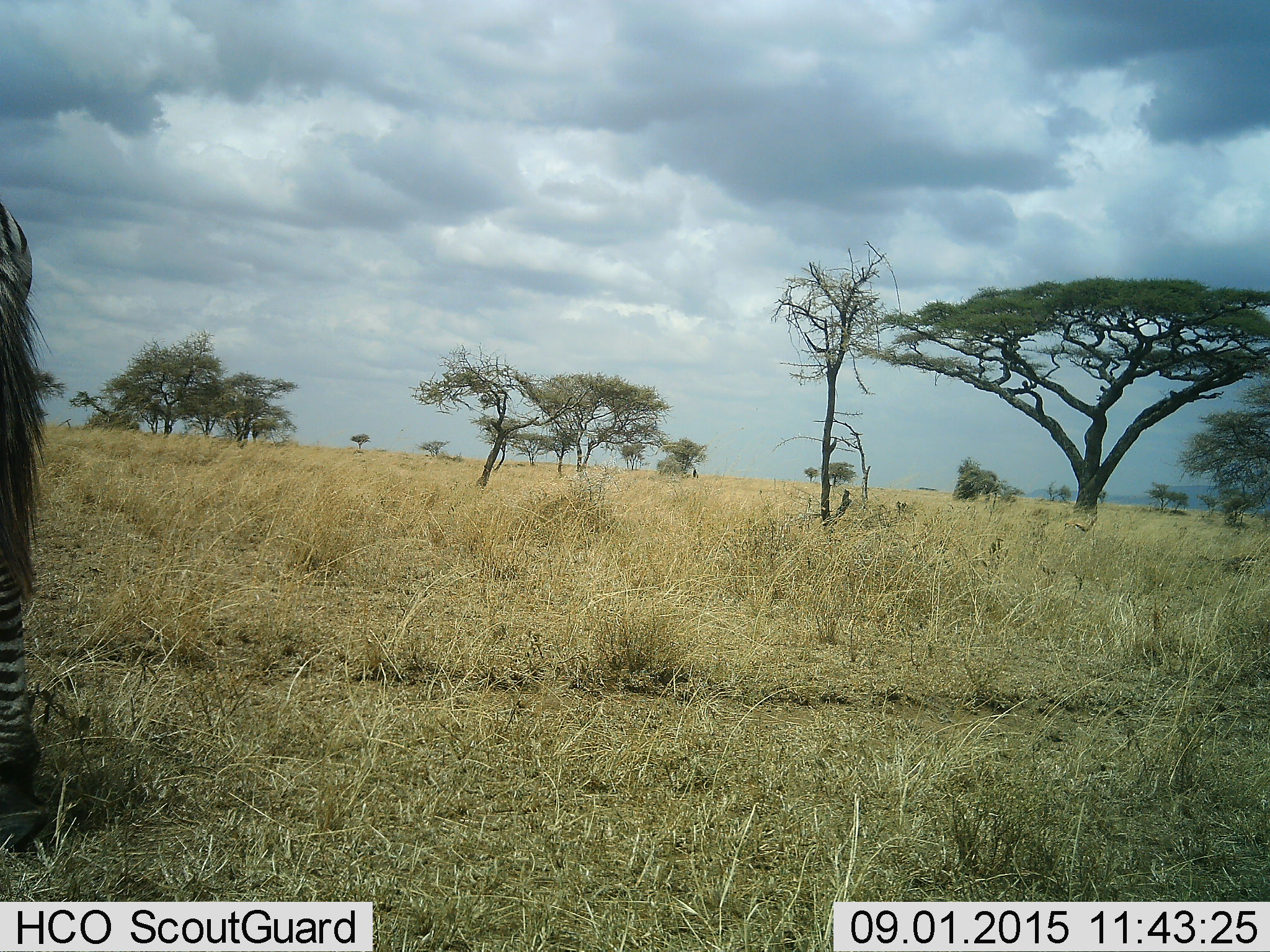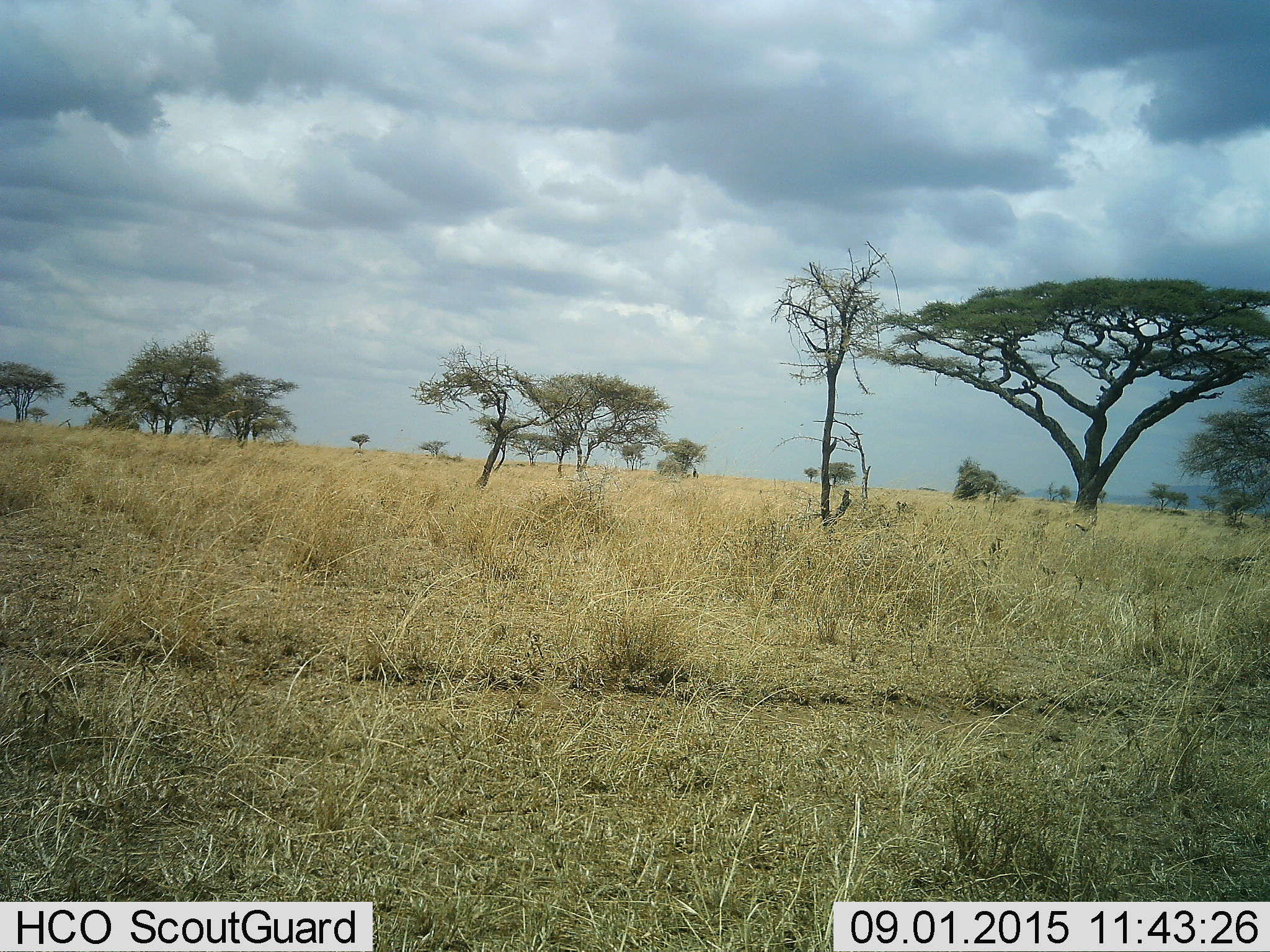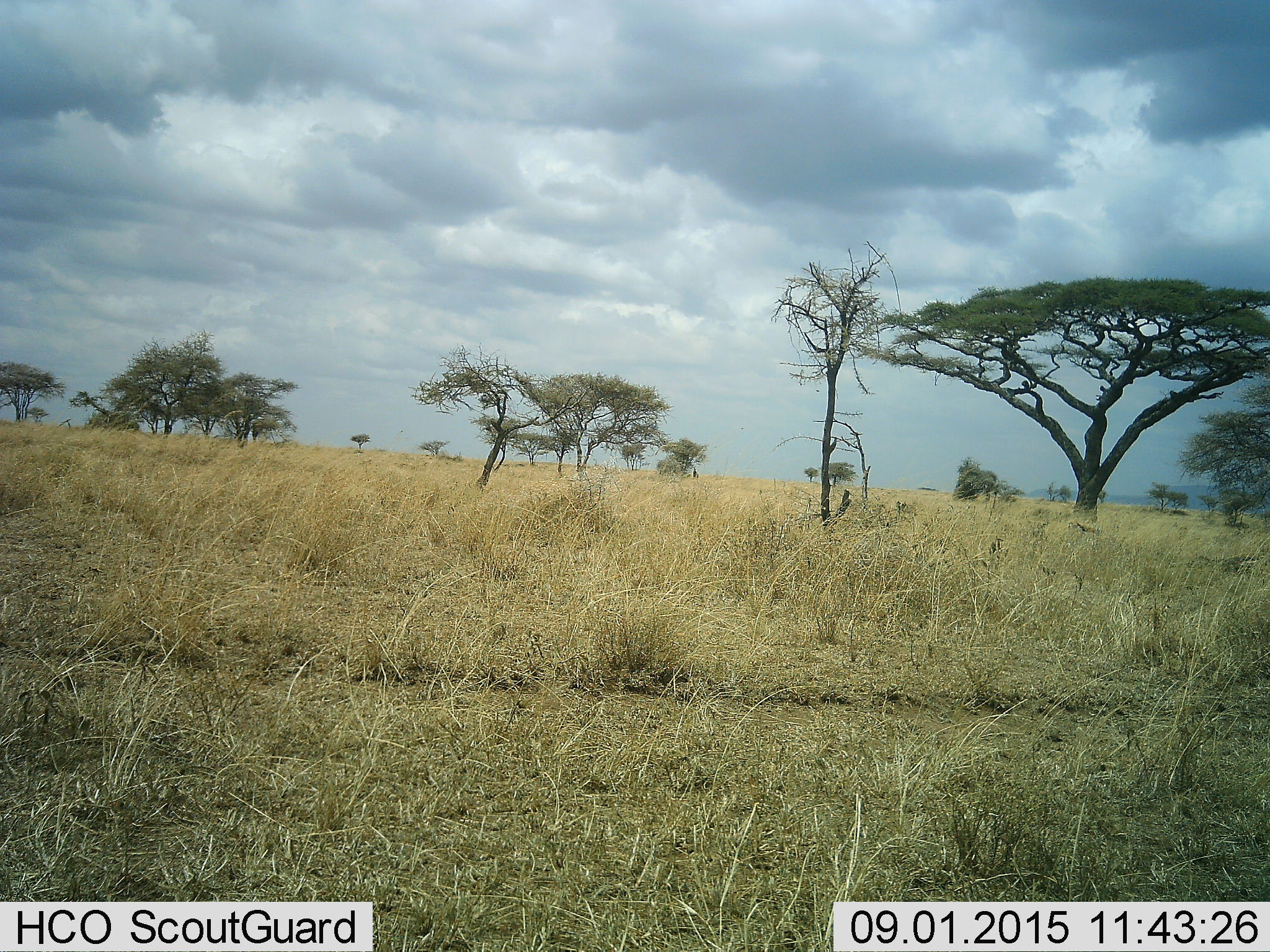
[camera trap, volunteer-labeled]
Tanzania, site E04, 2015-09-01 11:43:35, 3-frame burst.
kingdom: Animalia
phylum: Chordata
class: Mammalia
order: Perissodactyla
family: Equidae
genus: Equus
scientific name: Equus quagga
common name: plains zebra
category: zebra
Zebra (plains zebra) (Equus quagga), count 1. Behavior (volunteer vote fractions): standing 25%, resting 6%, moving 62%, interacting 0%. Young present (vote fraction): 0%. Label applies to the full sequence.